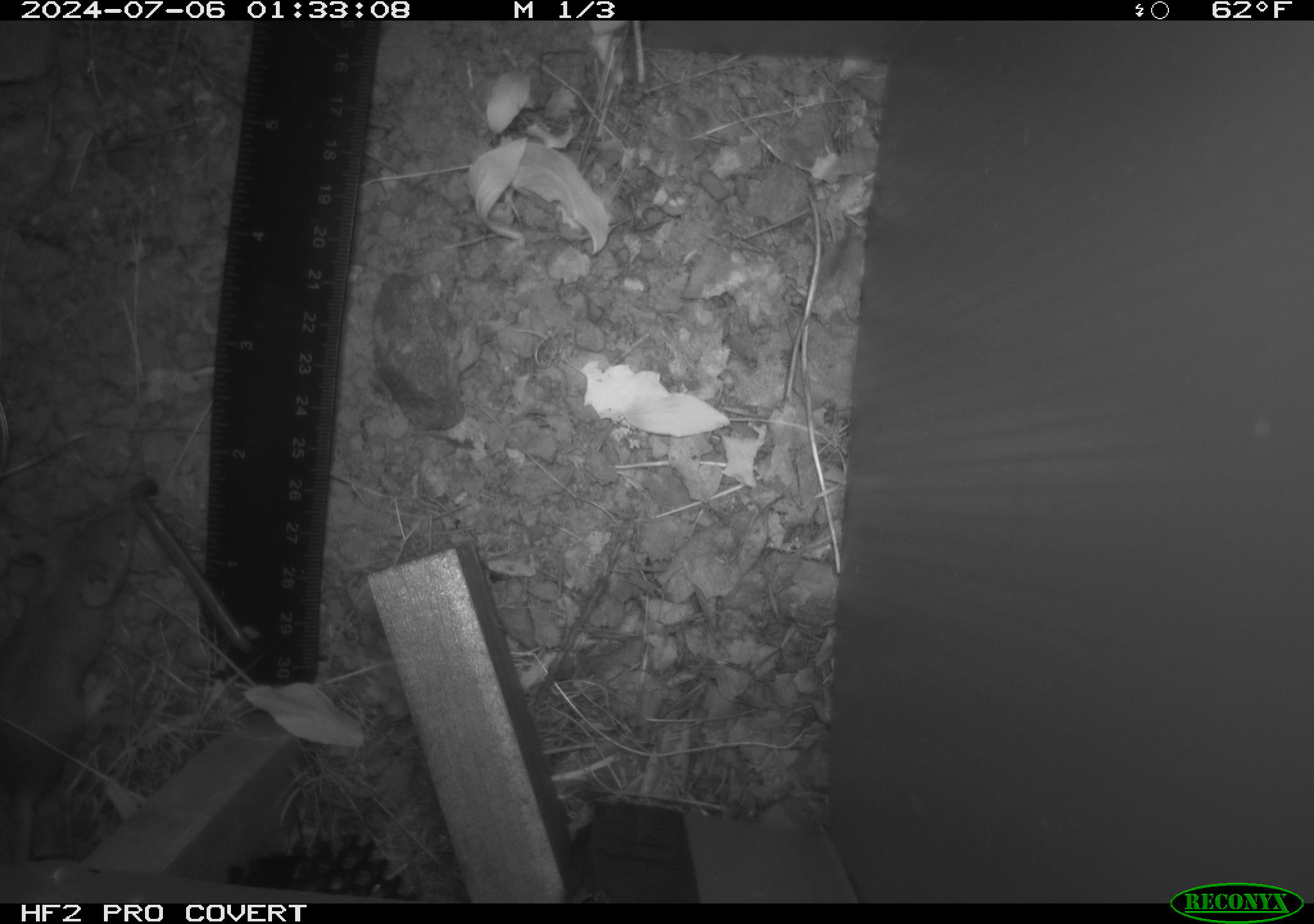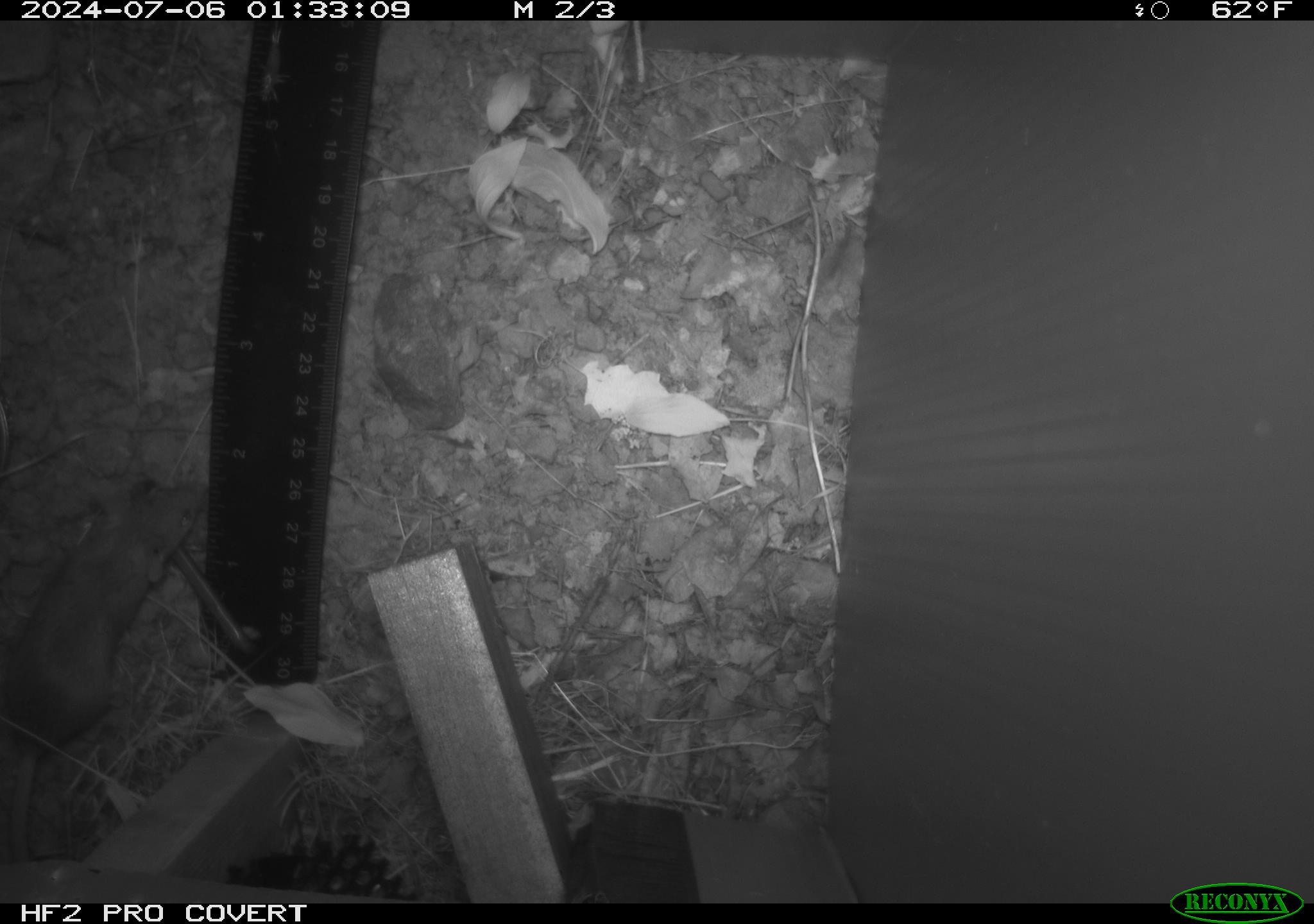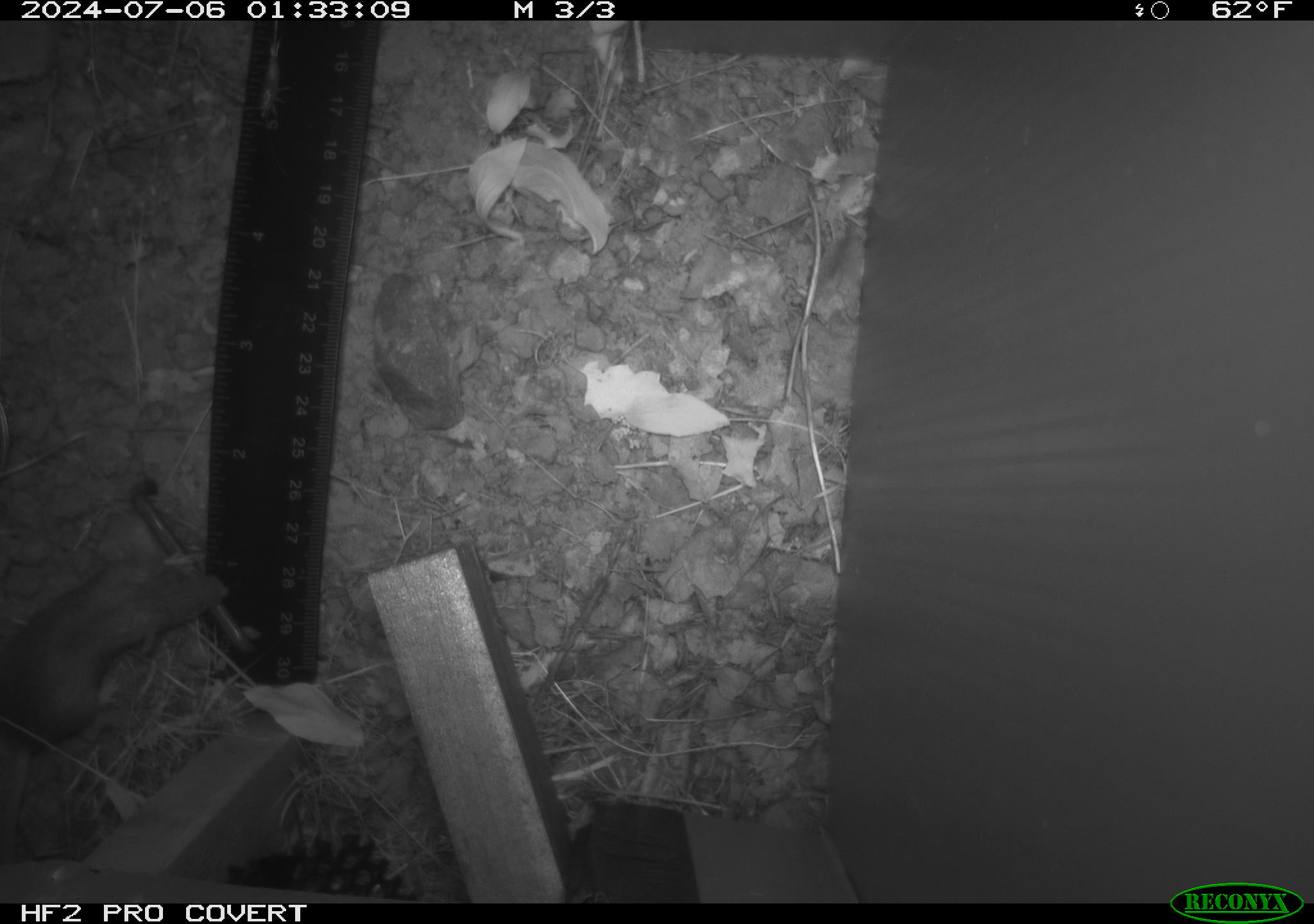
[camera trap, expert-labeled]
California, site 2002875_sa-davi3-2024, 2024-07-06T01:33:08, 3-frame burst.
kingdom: Animalia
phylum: Chordata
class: Mammalia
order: Rodentia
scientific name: Rodentia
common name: mouse species